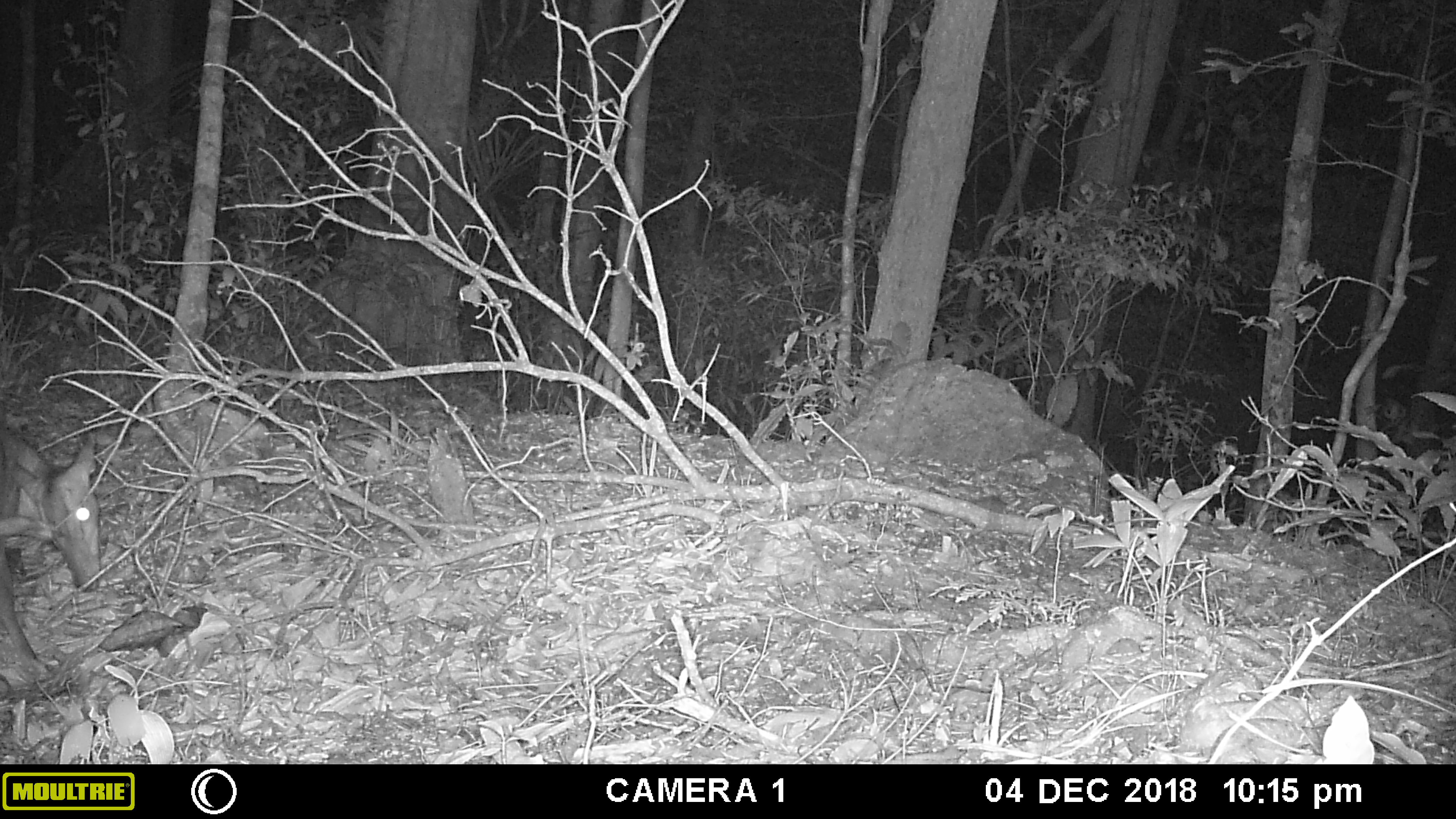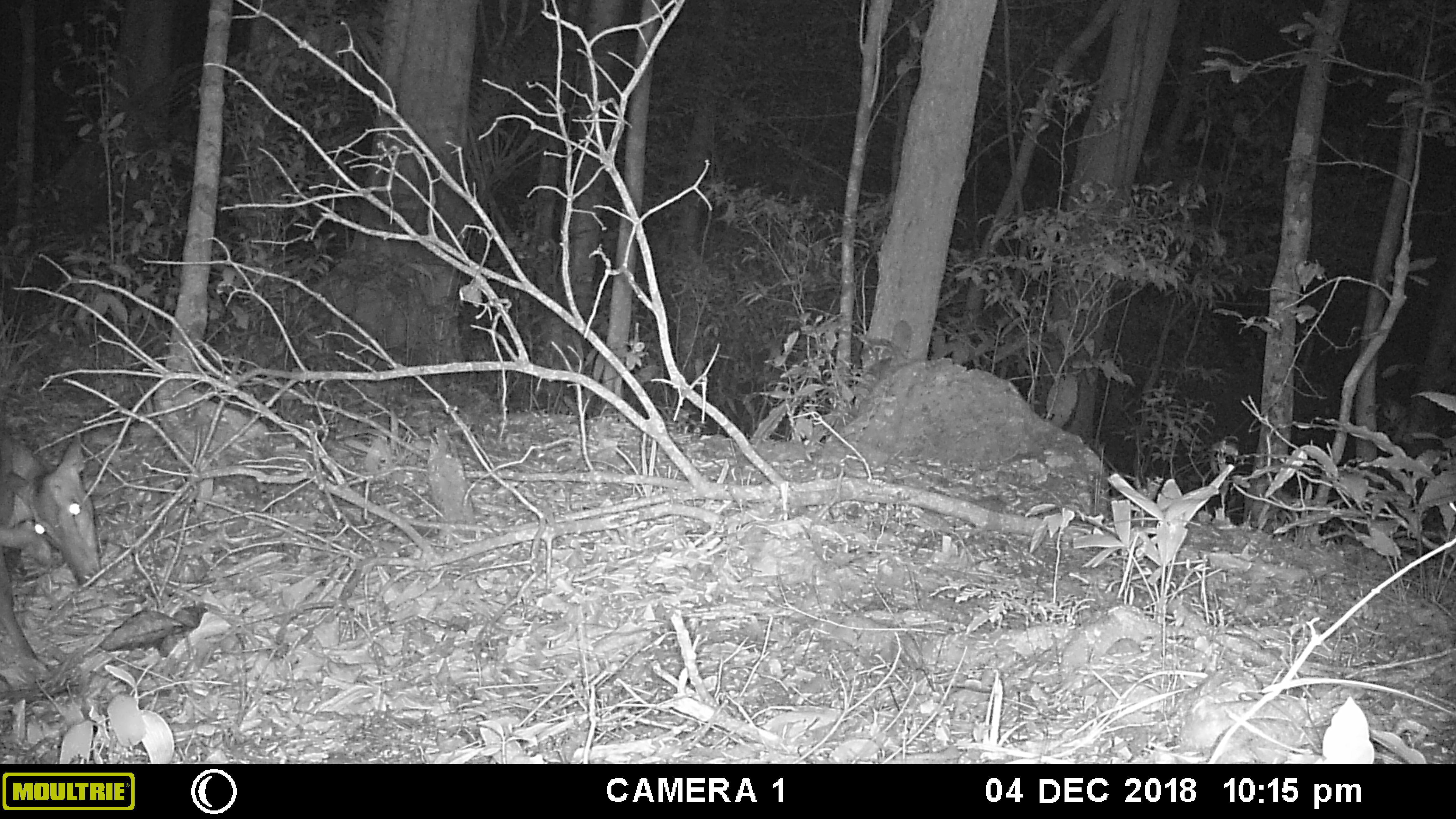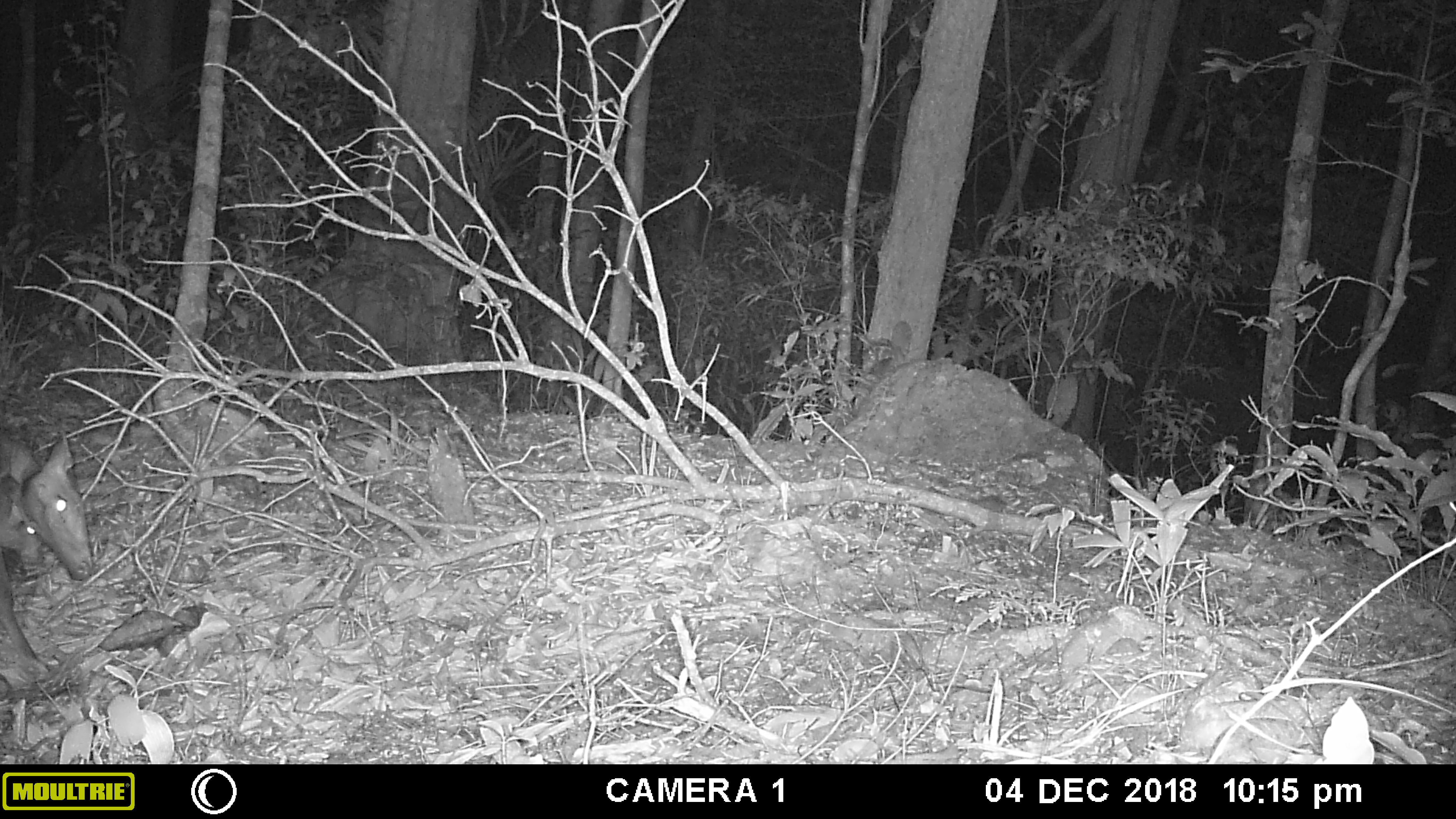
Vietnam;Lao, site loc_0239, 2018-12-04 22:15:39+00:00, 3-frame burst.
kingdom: Animalia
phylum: Chordata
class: Mammalia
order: Artiodactyla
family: Cervidae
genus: Muntiacus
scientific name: Muntiacus vuquangensis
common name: large-antlered muntjac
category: large antlered muntjac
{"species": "large antlered muntjac (large-antlered muntjac) (Muntiacus vuquangensis)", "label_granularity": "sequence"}